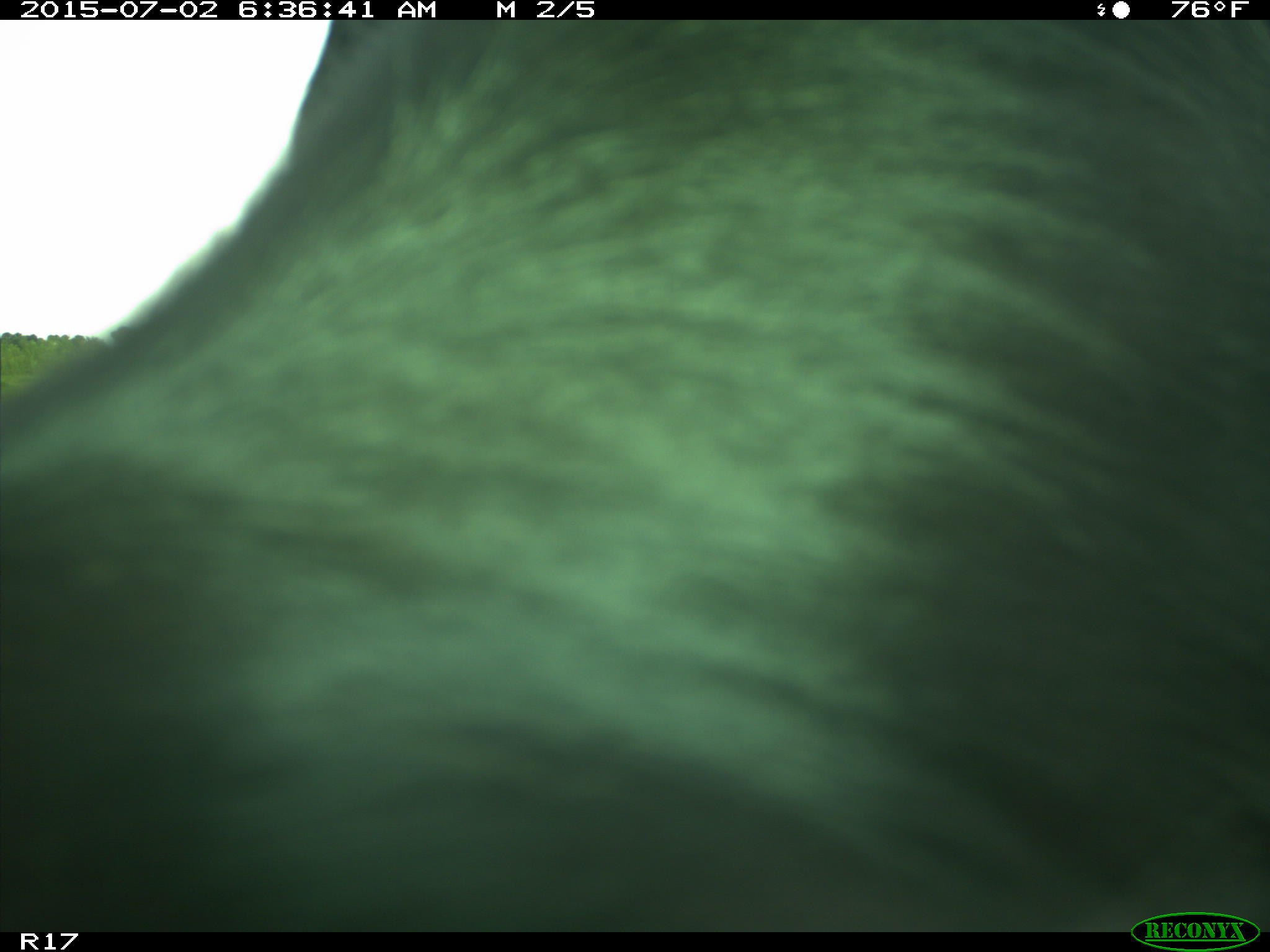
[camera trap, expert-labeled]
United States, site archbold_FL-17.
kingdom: Animalia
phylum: Chordata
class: Mammalia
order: Artiodactyla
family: Bovidae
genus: Bos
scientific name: Bos taurus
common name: domestic cow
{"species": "Bos taurus (domestic cow)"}